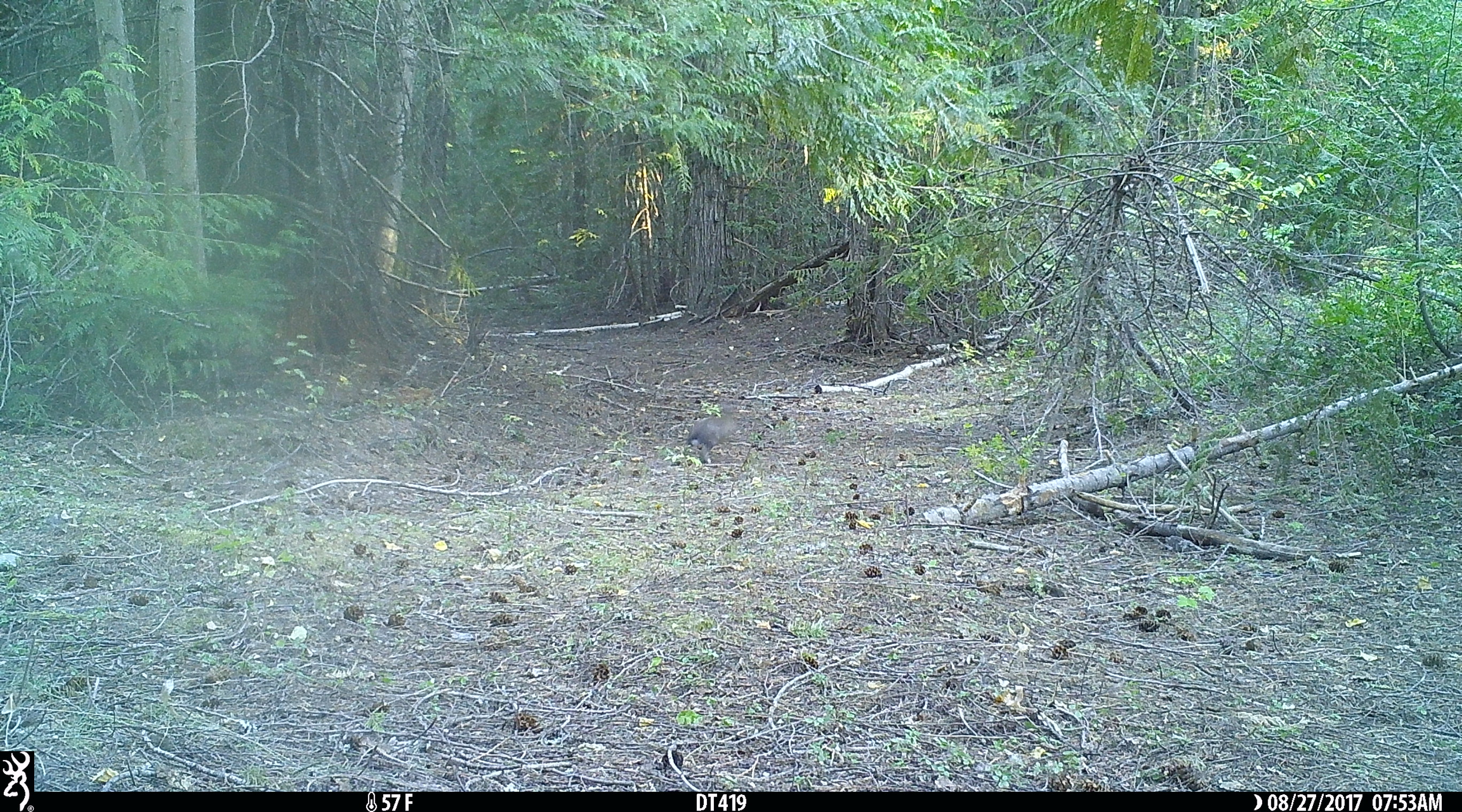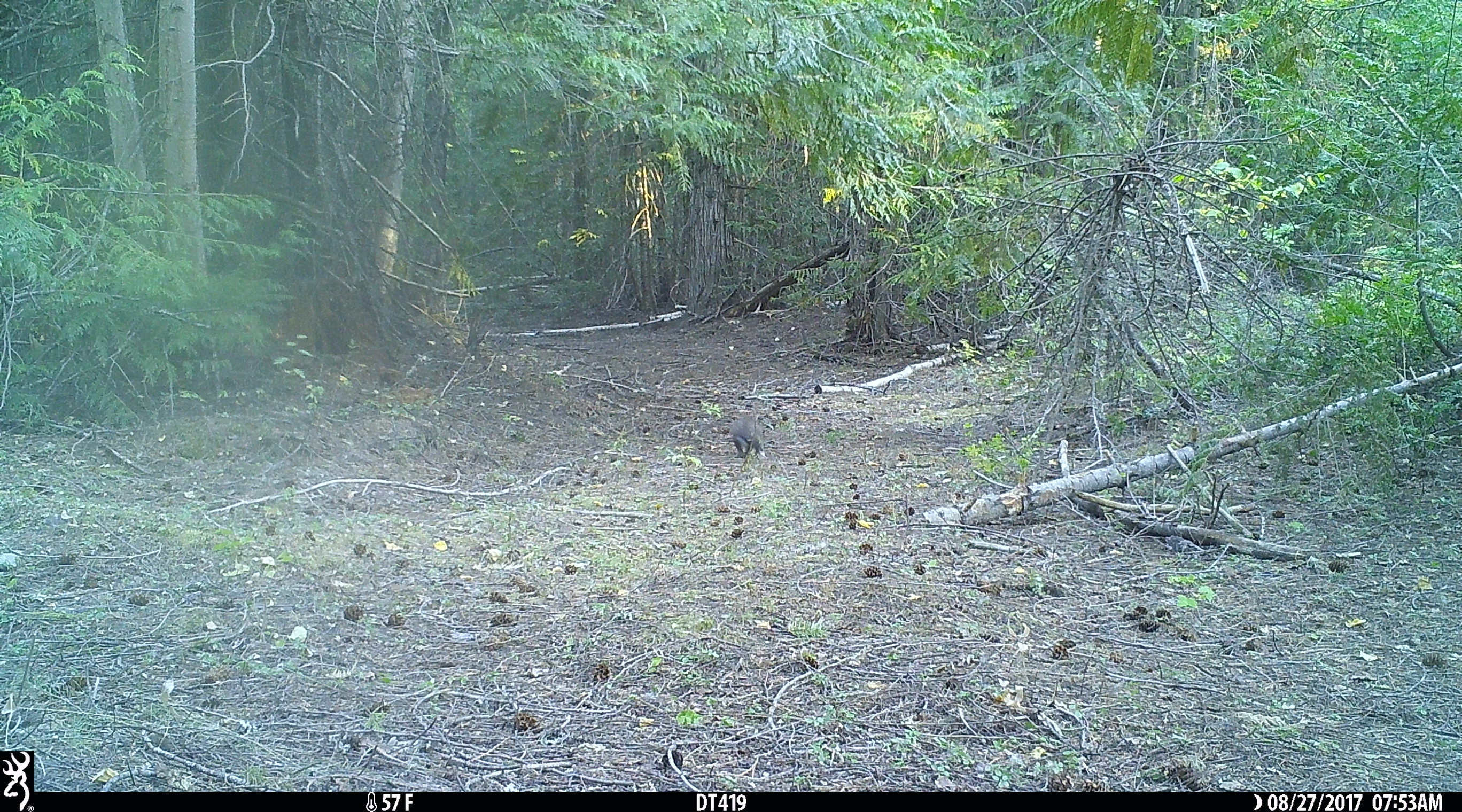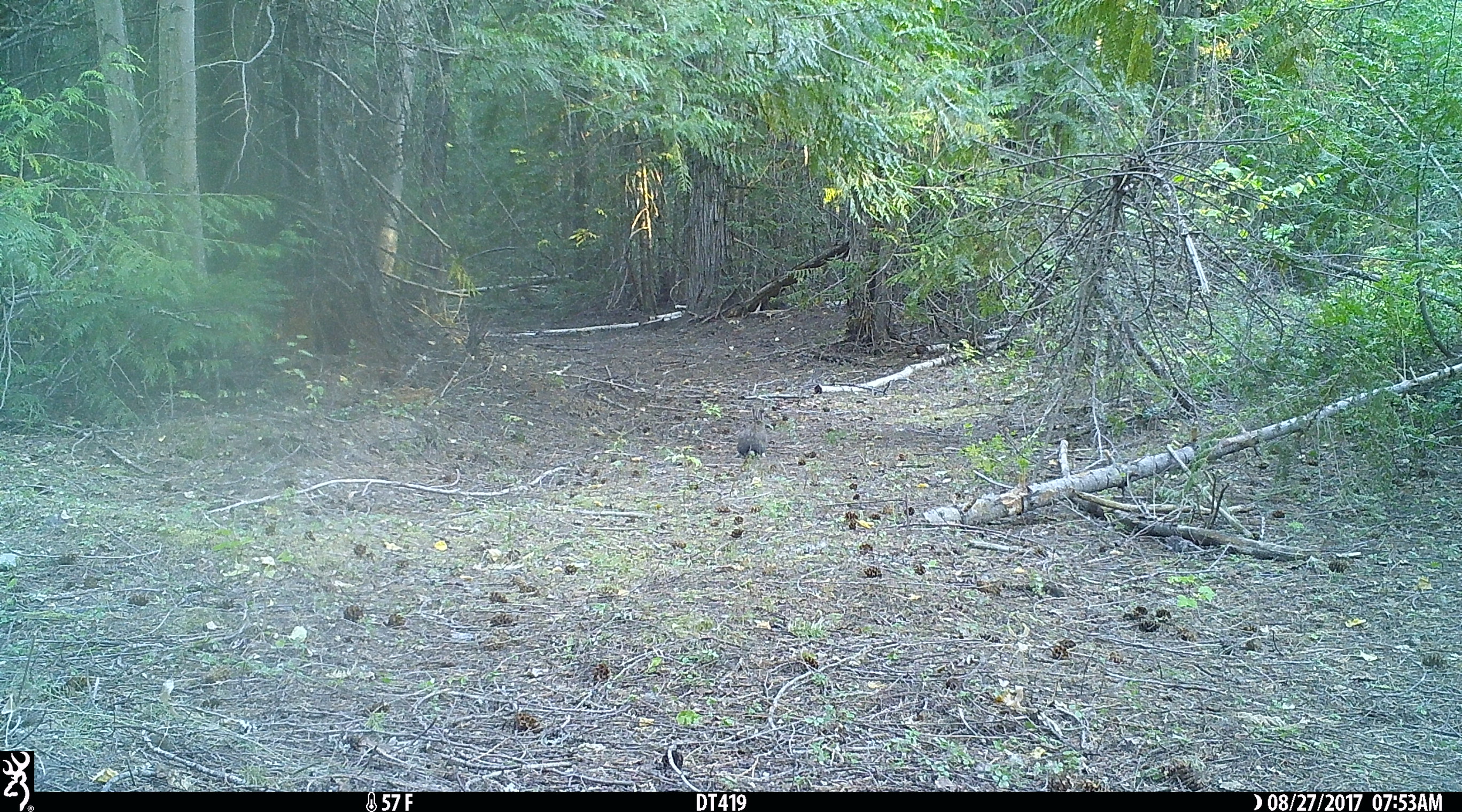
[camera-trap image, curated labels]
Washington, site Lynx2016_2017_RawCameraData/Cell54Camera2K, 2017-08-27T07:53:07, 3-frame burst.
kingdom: Animalia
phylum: Chordata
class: Mammalia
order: Lagomorpha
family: Leporidae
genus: Lepus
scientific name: Lepus americanus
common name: snowshoe hare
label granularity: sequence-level